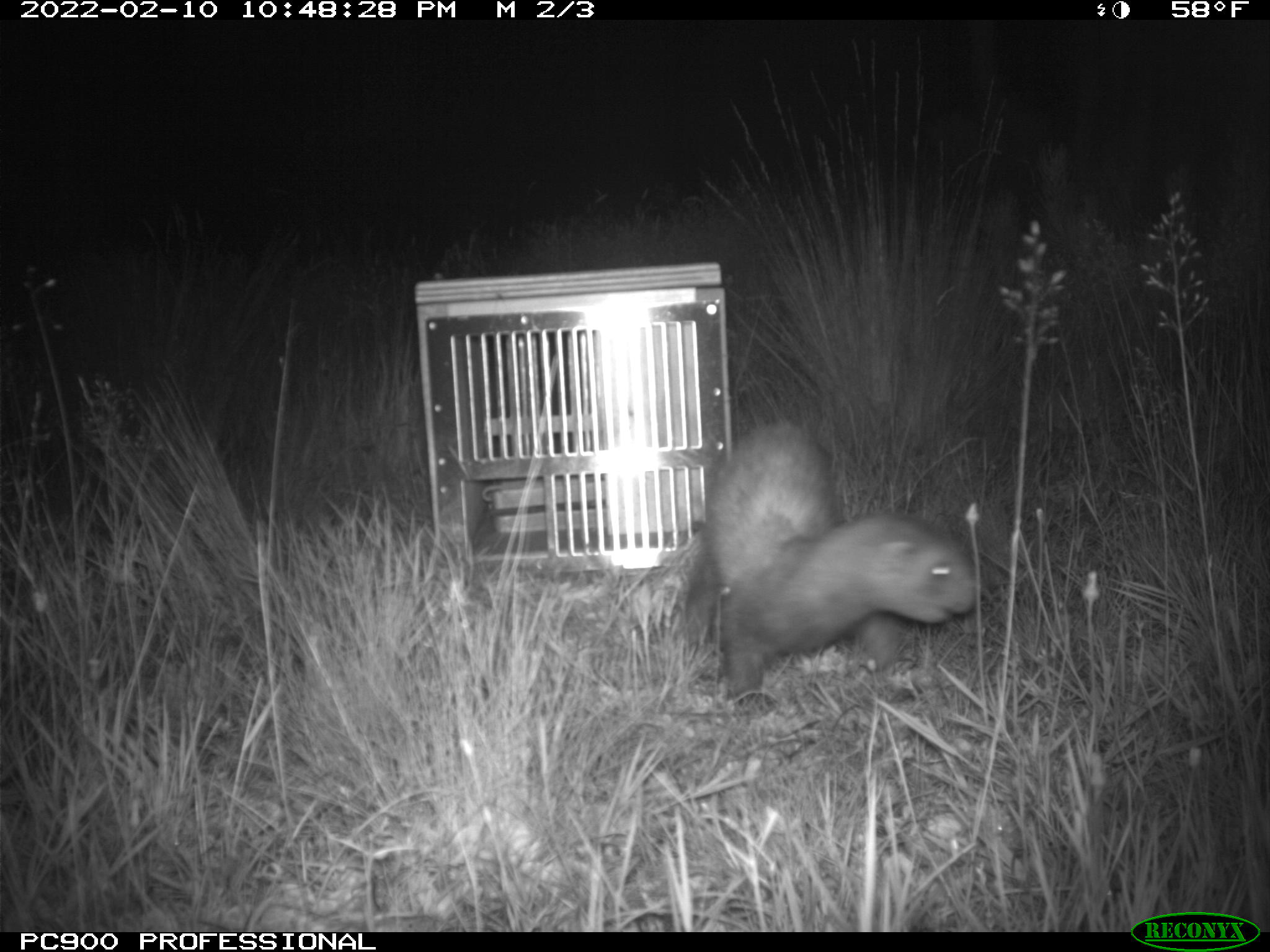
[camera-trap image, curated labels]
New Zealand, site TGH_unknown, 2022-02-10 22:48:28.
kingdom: Animalia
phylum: Chordata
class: Mammalia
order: Carnivora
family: Mustelidae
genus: Mustela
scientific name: Mustela furo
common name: ferret